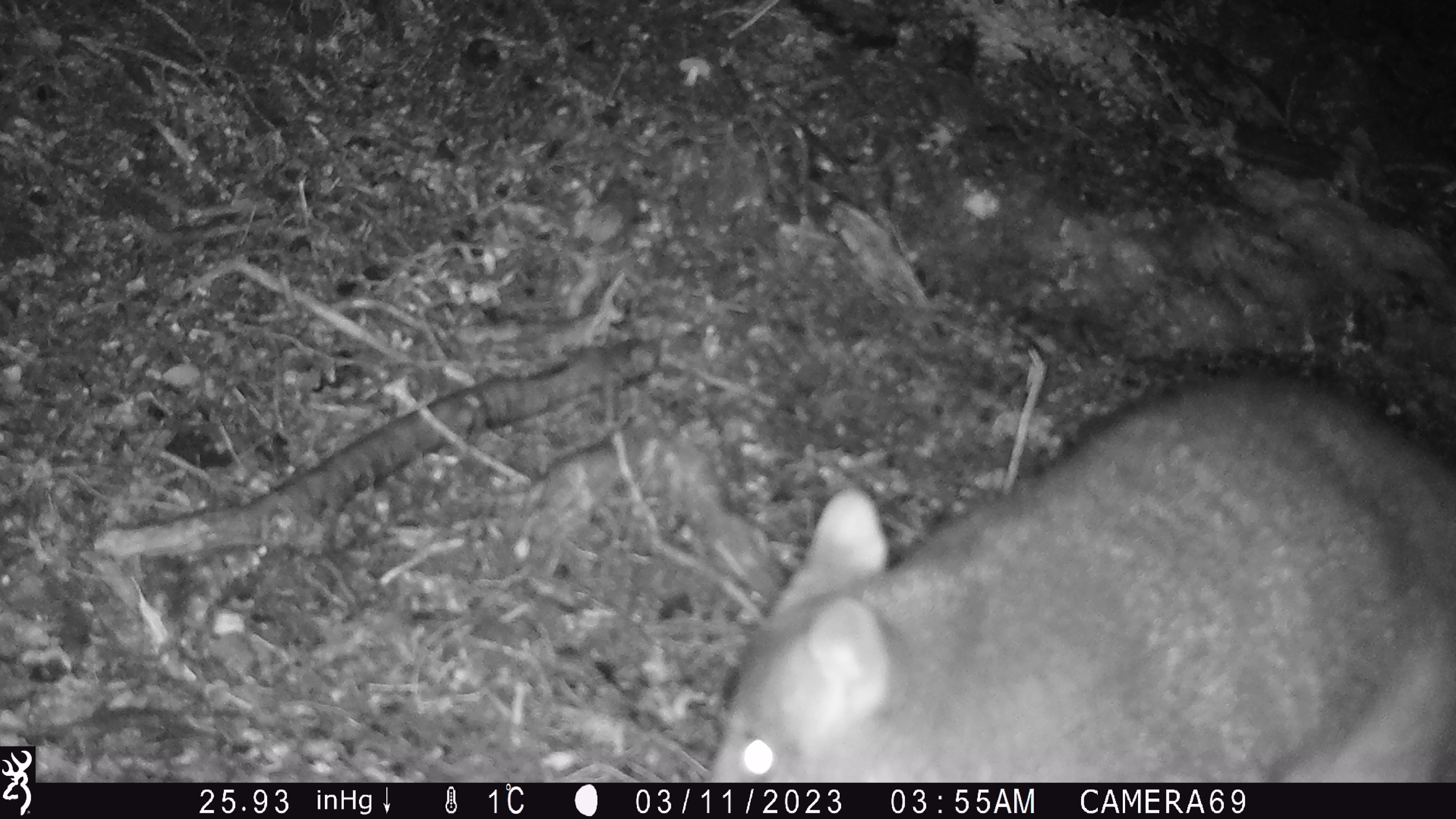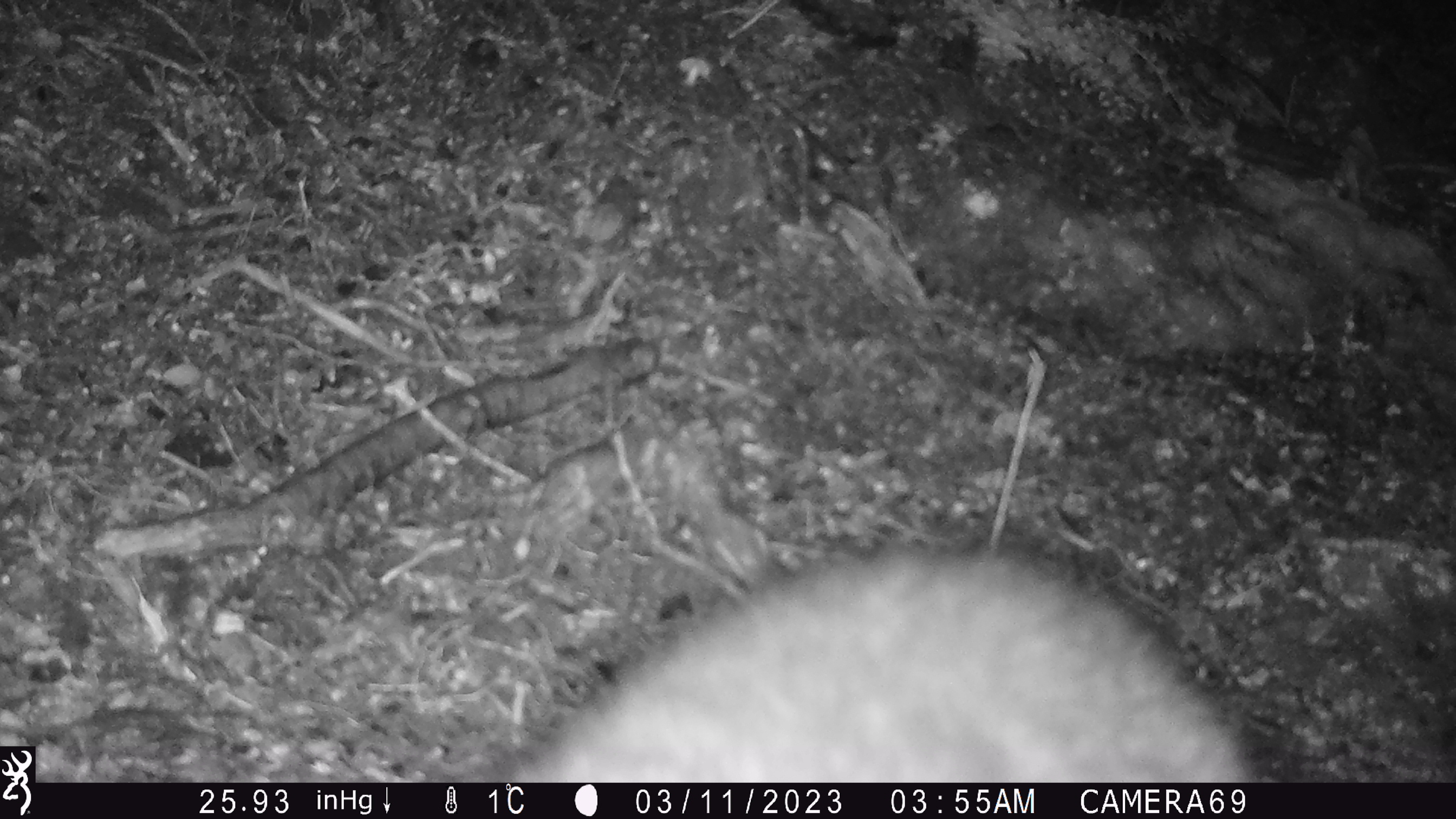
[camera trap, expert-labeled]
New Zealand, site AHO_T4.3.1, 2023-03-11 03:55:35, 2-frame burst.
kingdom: Animalia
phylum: Chordata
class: Mammalia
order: Carnivora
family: Mustelidae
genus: Mustela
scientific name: Mustela erminea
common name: stoat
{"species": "stoat (Mustela erminea)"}